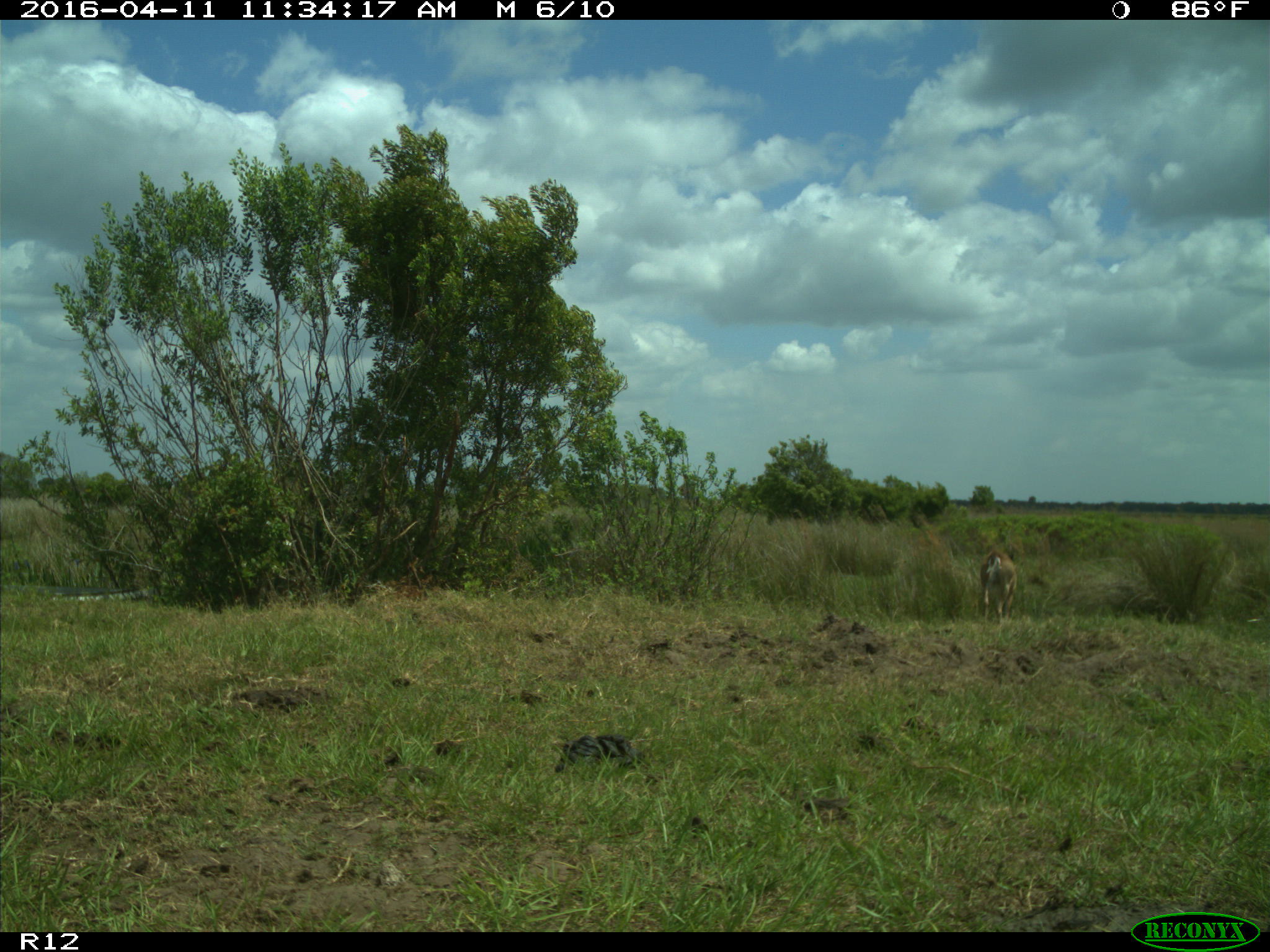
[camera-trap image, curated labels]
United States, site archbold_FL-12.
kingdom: Animalia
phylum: Chordata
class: Mammalia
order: Artiodactyla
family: Cervidae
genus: Odocoileus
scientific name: Odocoileus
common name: deer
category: unidentified deer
Unidentified deer (deer) (Odocoileus).